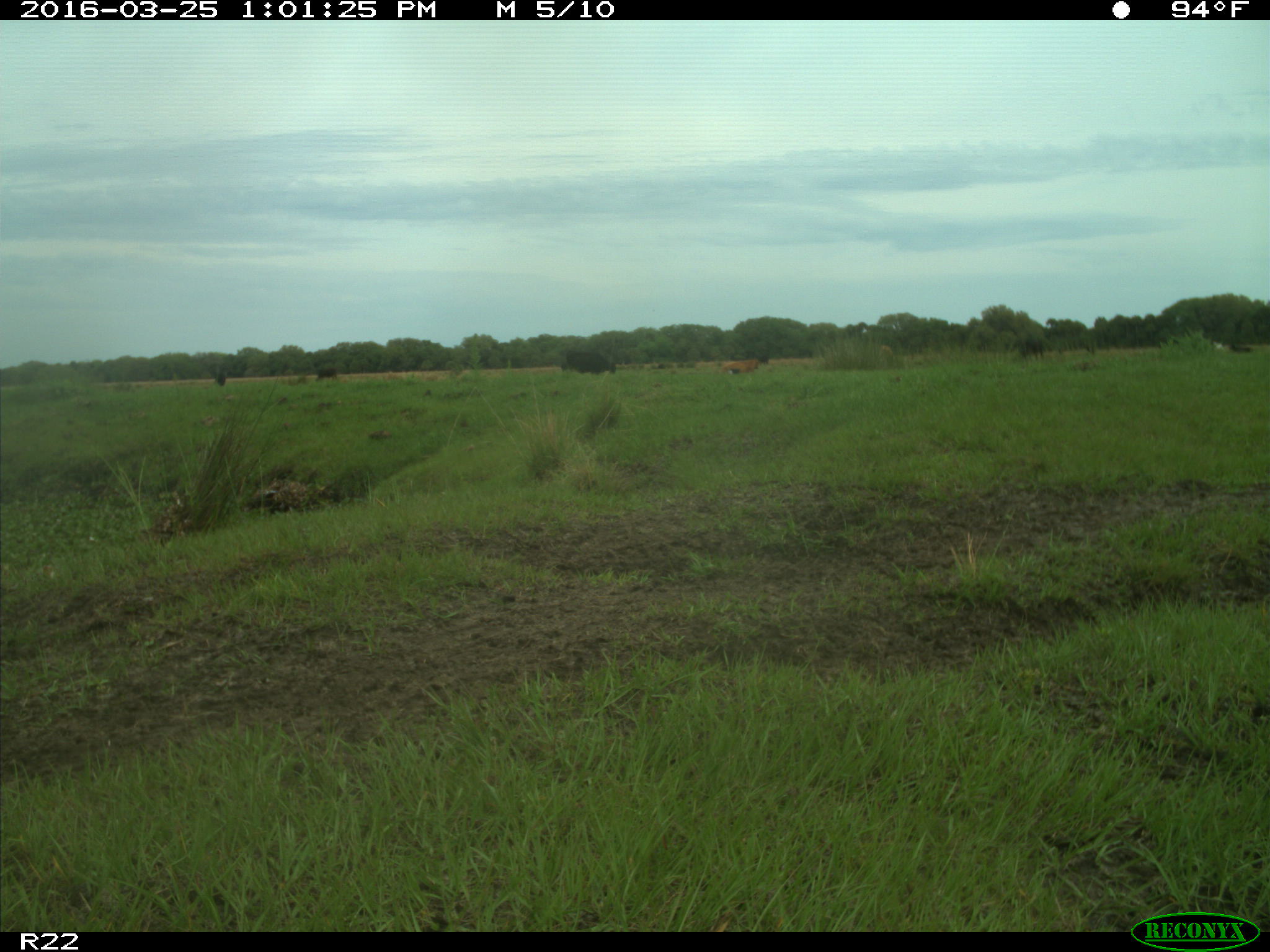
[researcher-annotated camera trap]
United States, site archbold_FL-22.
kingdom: Animalia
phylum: Chordata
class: Mammalia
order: Artiodactyla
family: Bovidae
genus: Bos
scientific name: Bos taurus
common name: domestic cow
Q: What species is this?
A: Bos taurus (domestic cow).